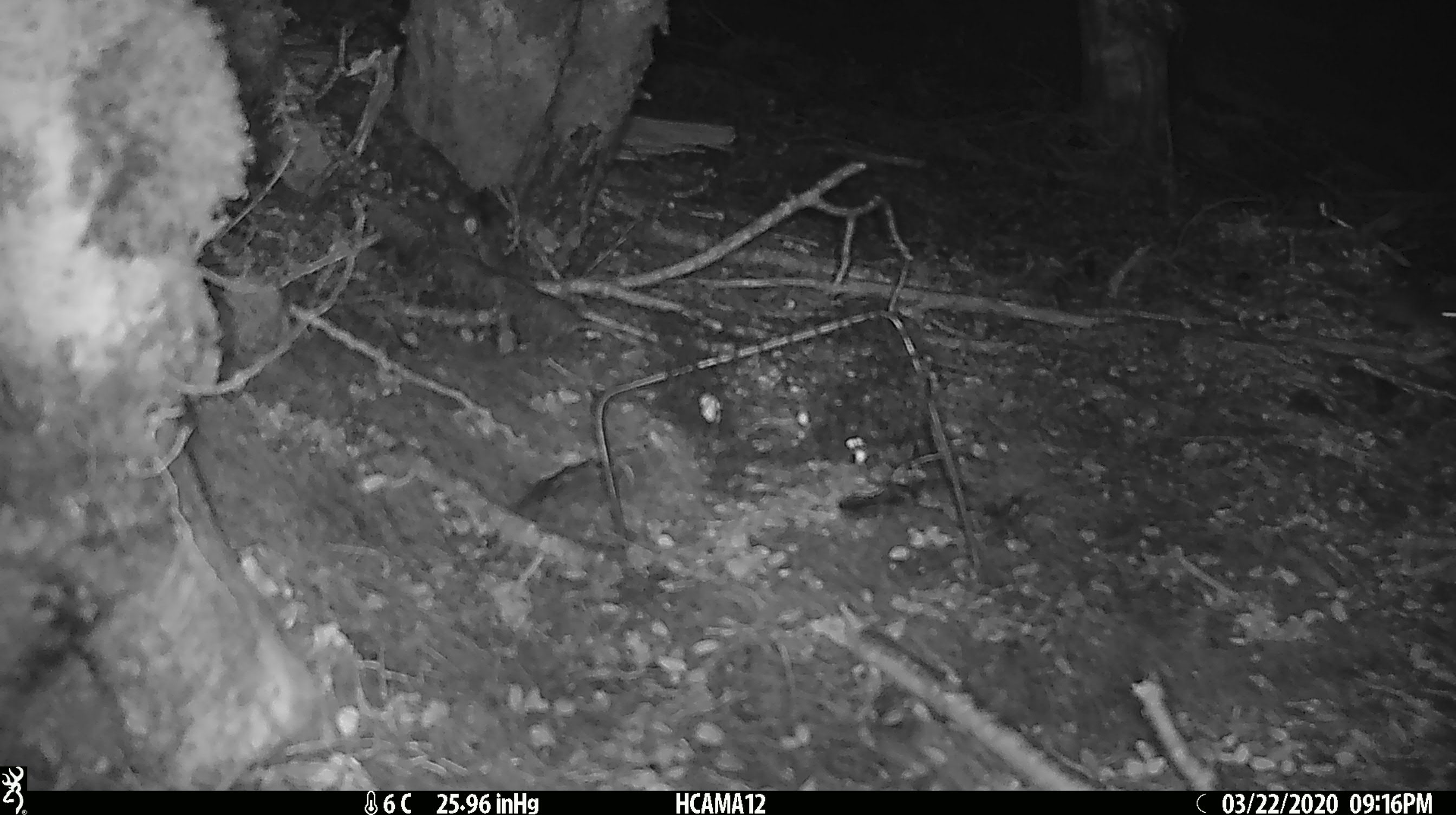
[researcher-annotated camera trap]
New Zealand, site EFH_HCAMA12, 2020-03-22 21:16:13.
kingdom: Animalia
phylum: Chordata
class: Mammalia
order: Rodentia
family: Muridae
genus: Mus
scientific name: Mus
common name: mouse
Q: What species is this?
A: Mouse (Mus).